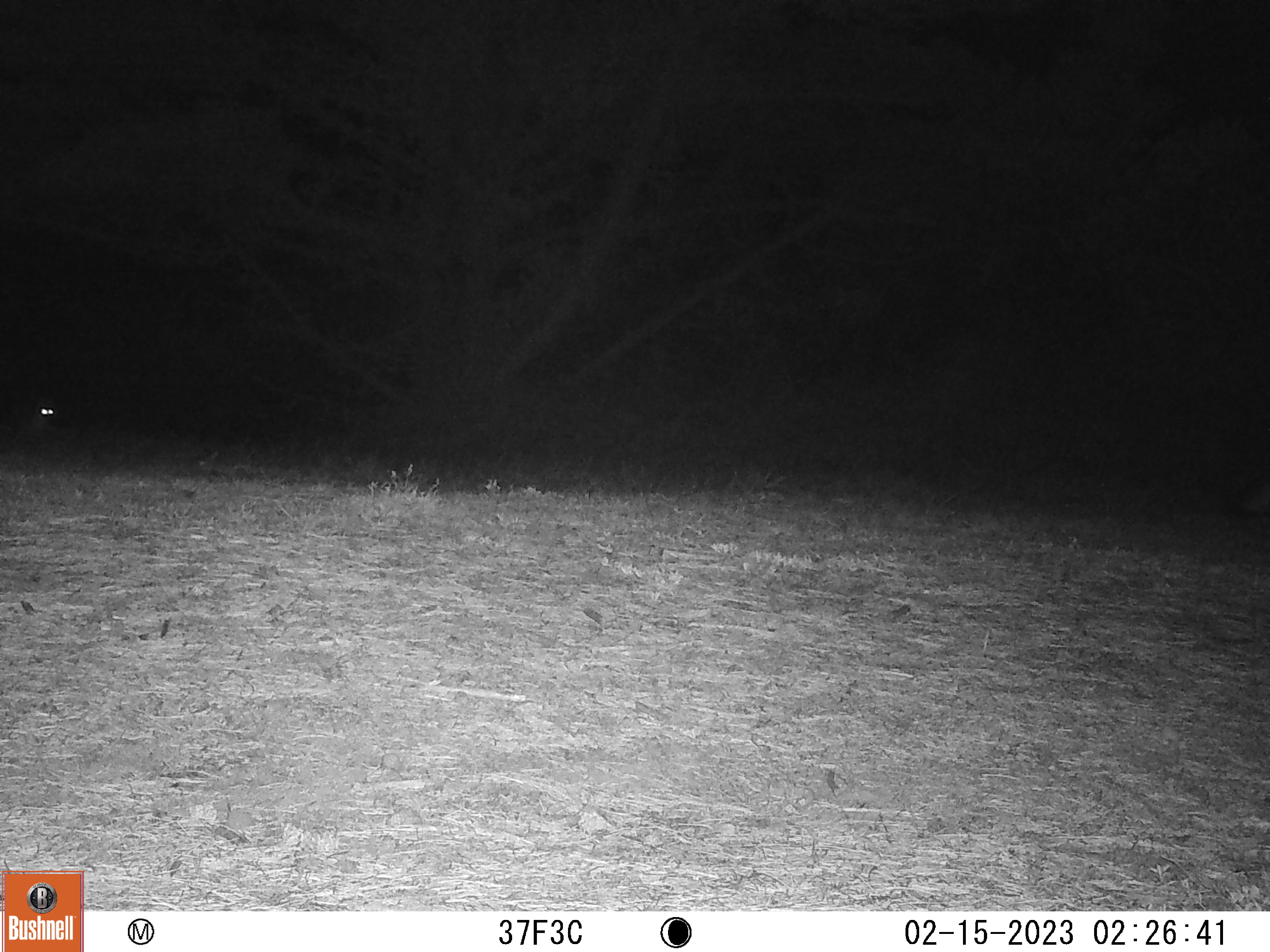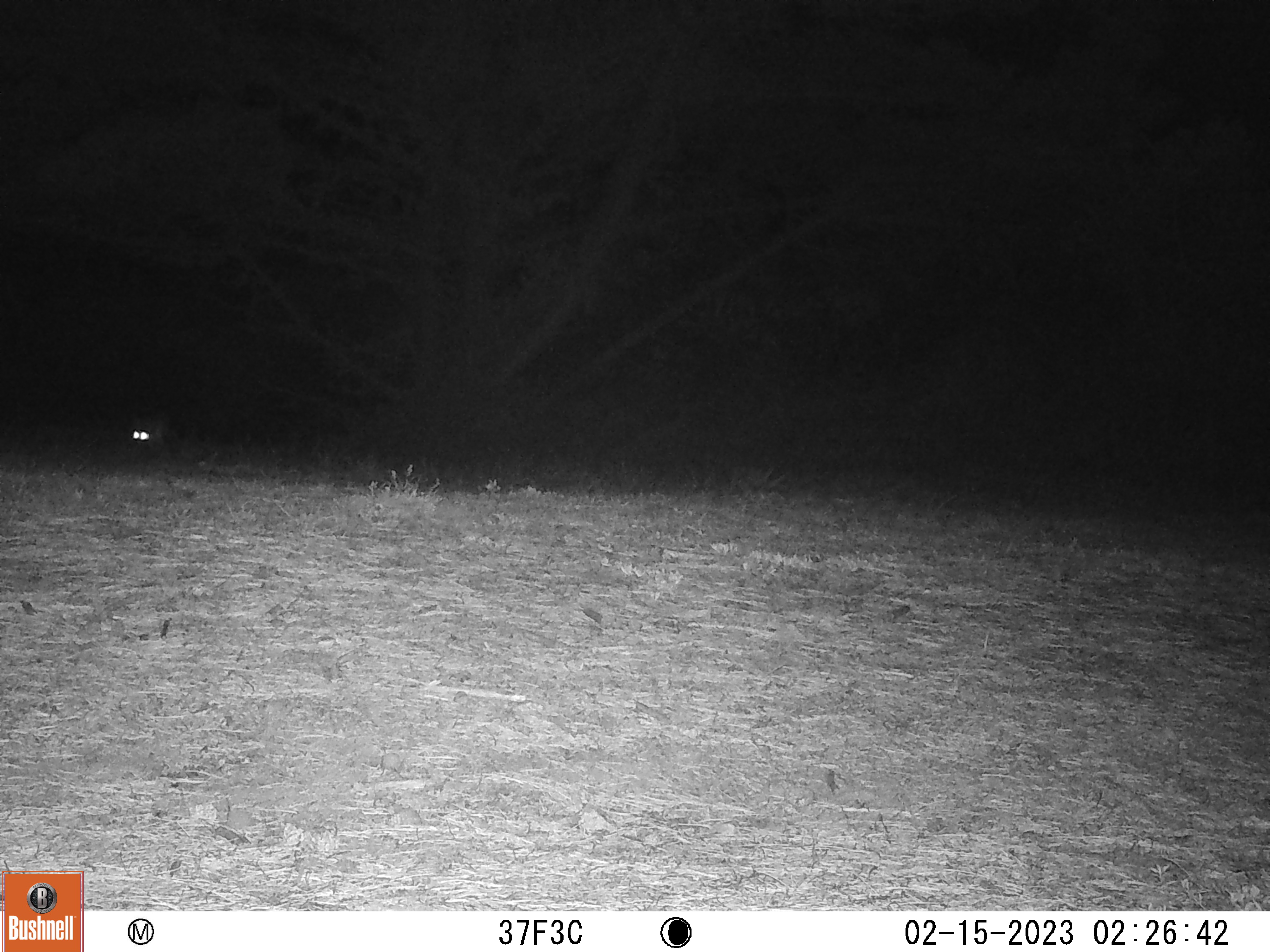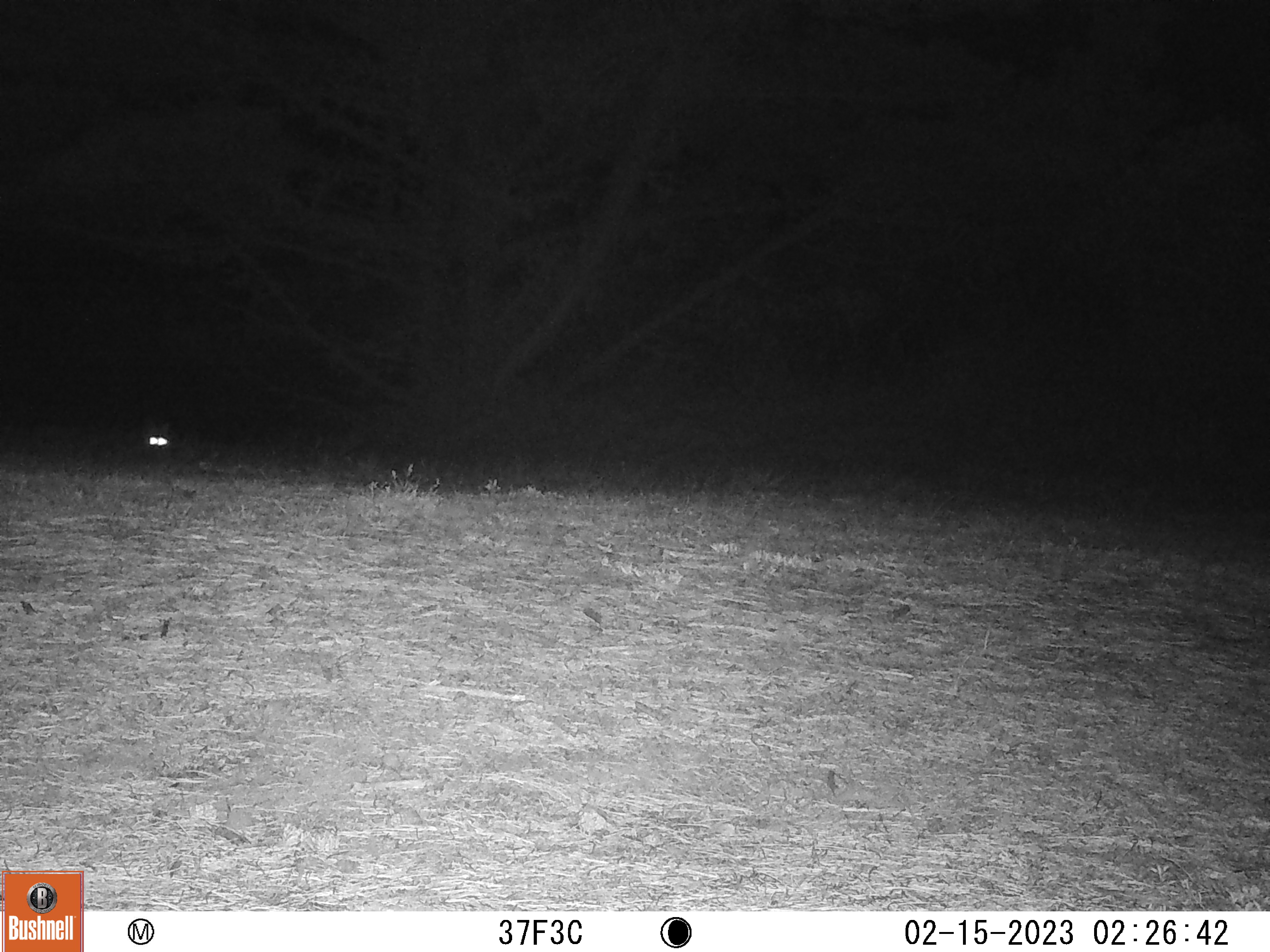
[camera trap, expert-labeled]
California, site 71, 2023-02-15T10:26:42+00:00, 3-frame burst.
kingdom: Animalia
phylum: Chordata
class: Mammalia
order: Carnivora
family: Canidae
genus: Urocyon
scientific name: Urocyon cinereoargenteus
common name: gray fox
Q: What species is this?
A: Gray fox (Urocyon cinereoargenteus).